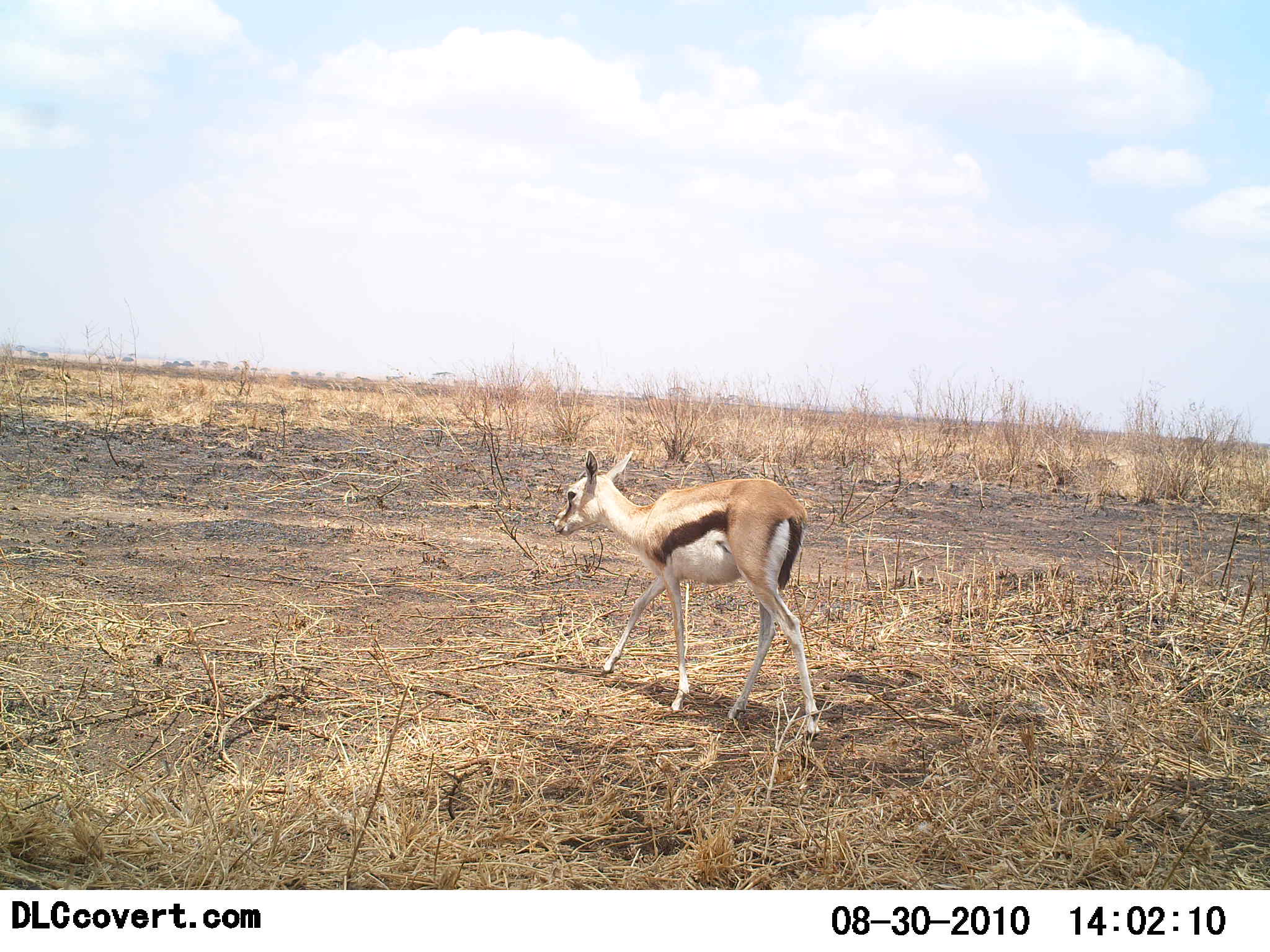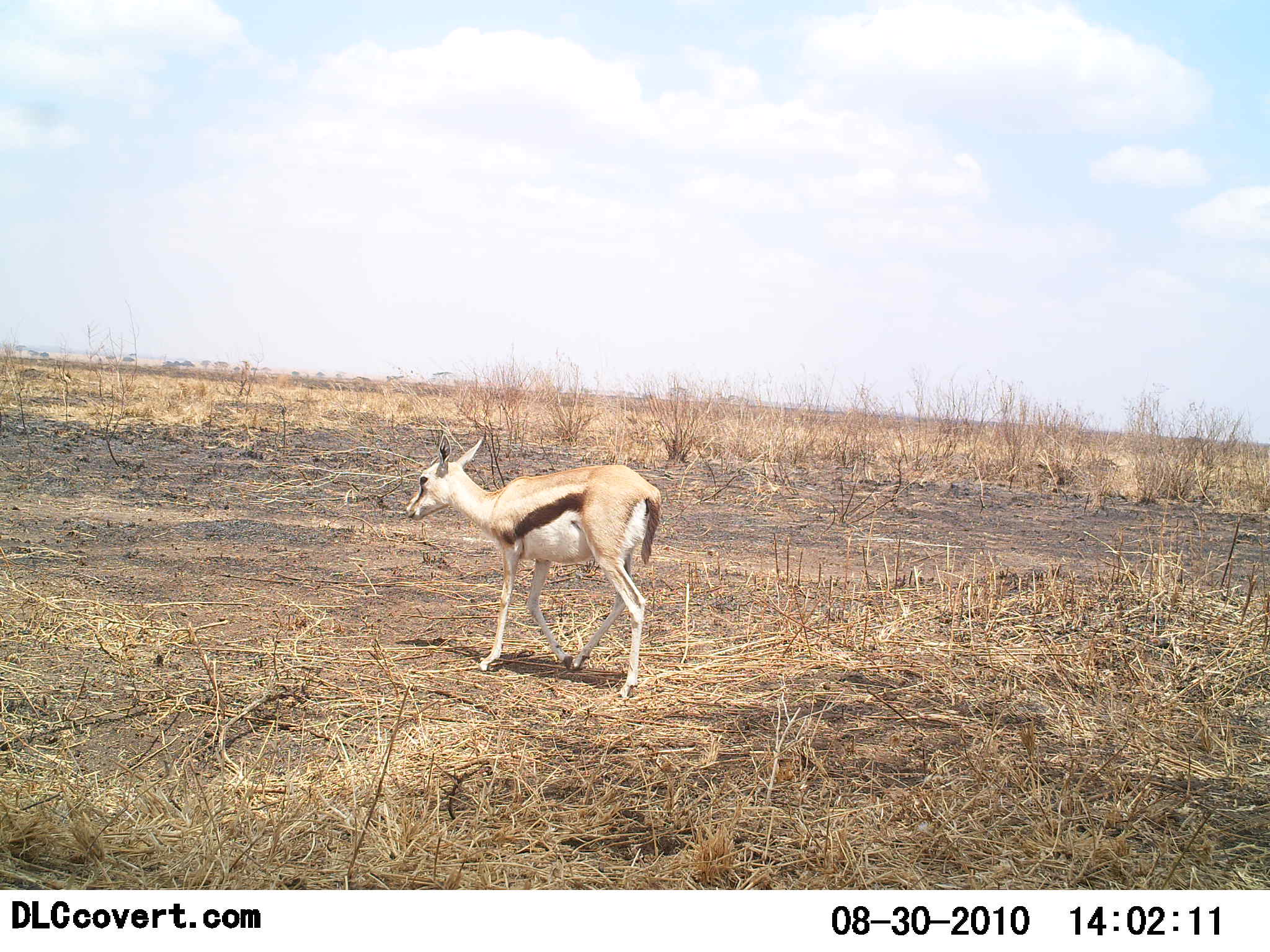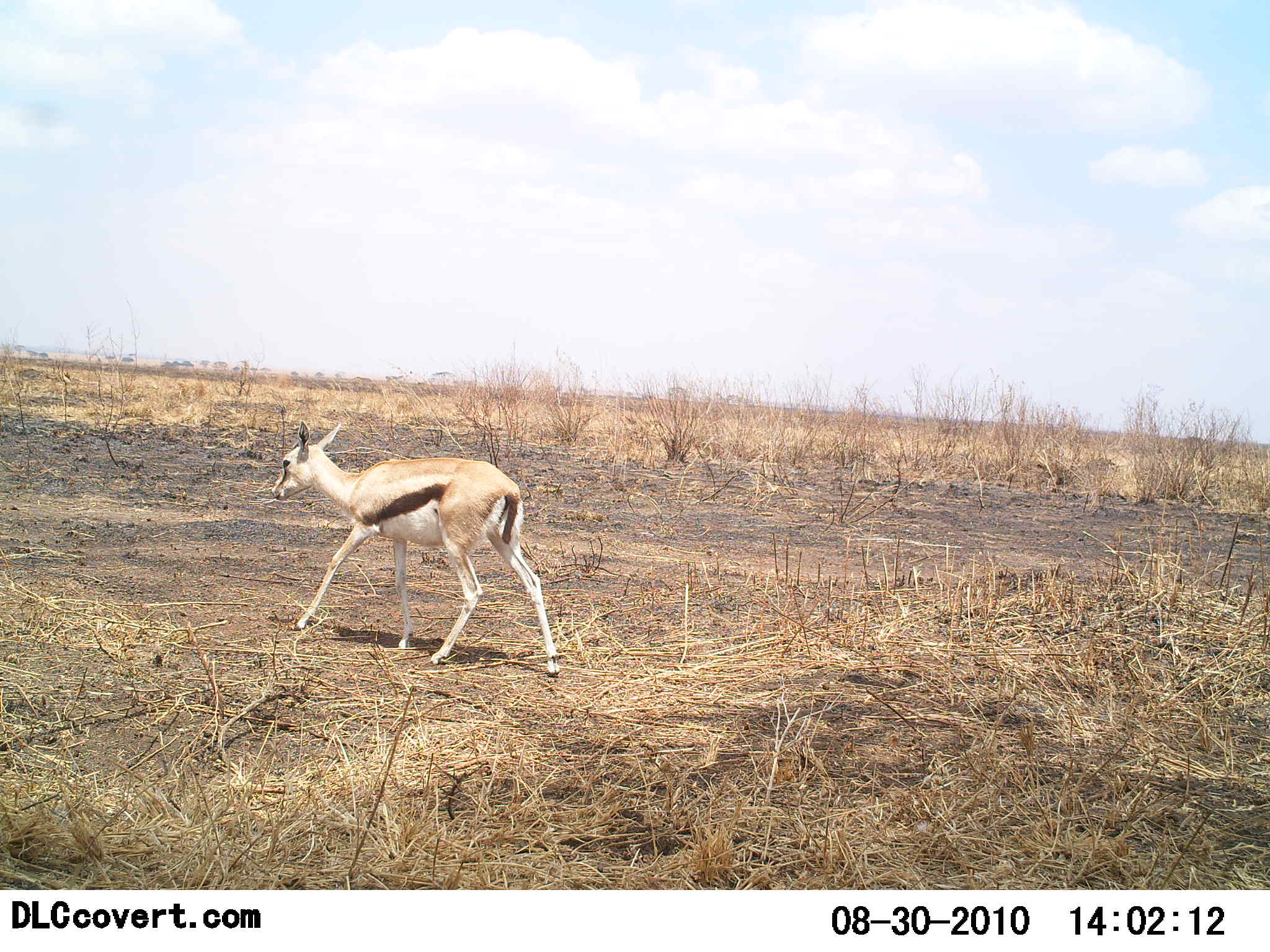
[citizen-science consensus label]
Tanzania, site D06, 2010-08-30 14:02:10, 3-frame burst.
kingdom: Animalia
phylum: Chordata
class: Mammalia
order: Artiodactyla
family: Bovidae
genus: Eudorcas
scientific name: Eudorcas thomsonii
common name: thomson's gazelle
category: gazellethomsons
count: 1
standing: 0%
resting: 0%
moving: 100%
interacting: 0%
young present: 7%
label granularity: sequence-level